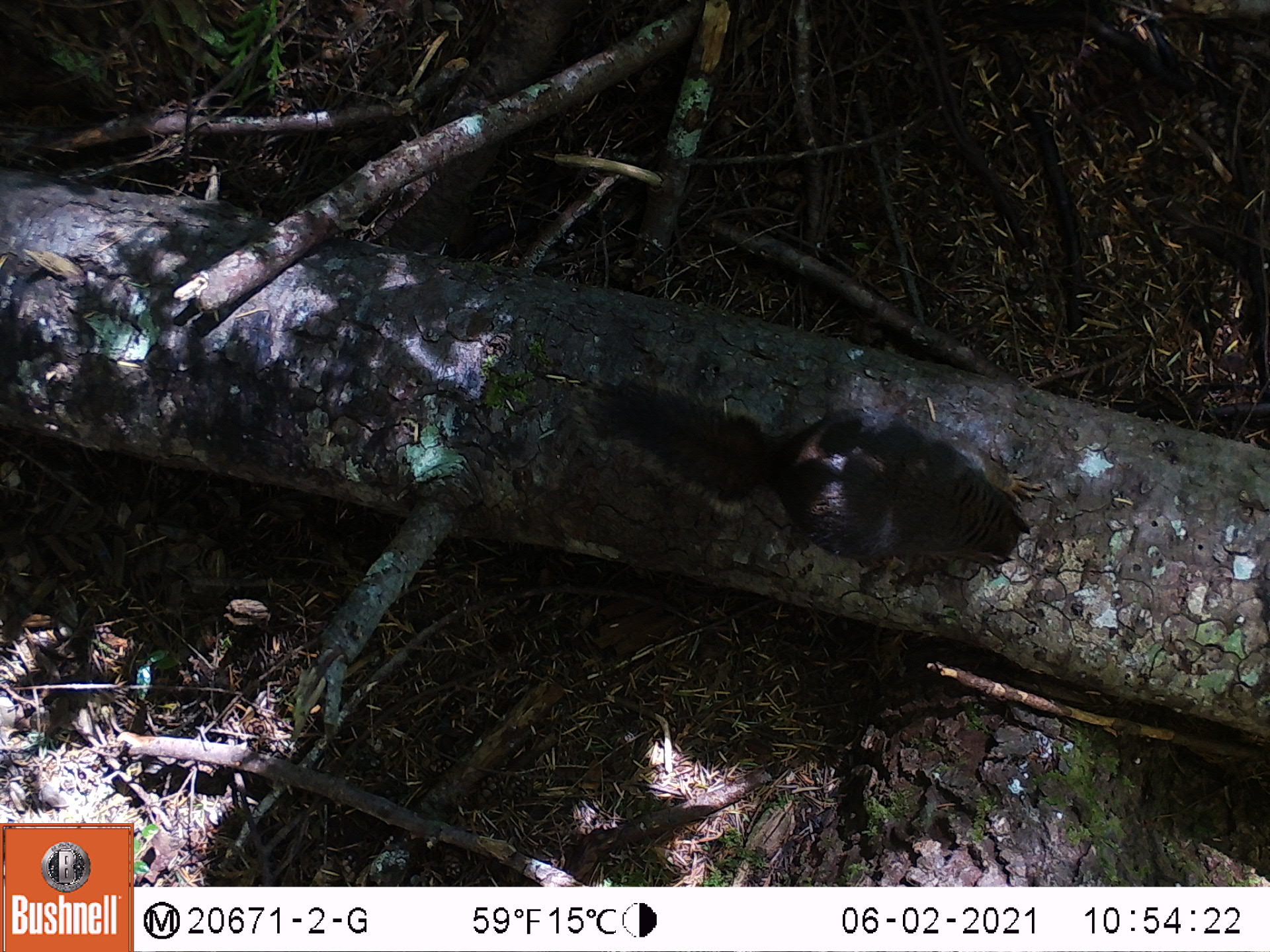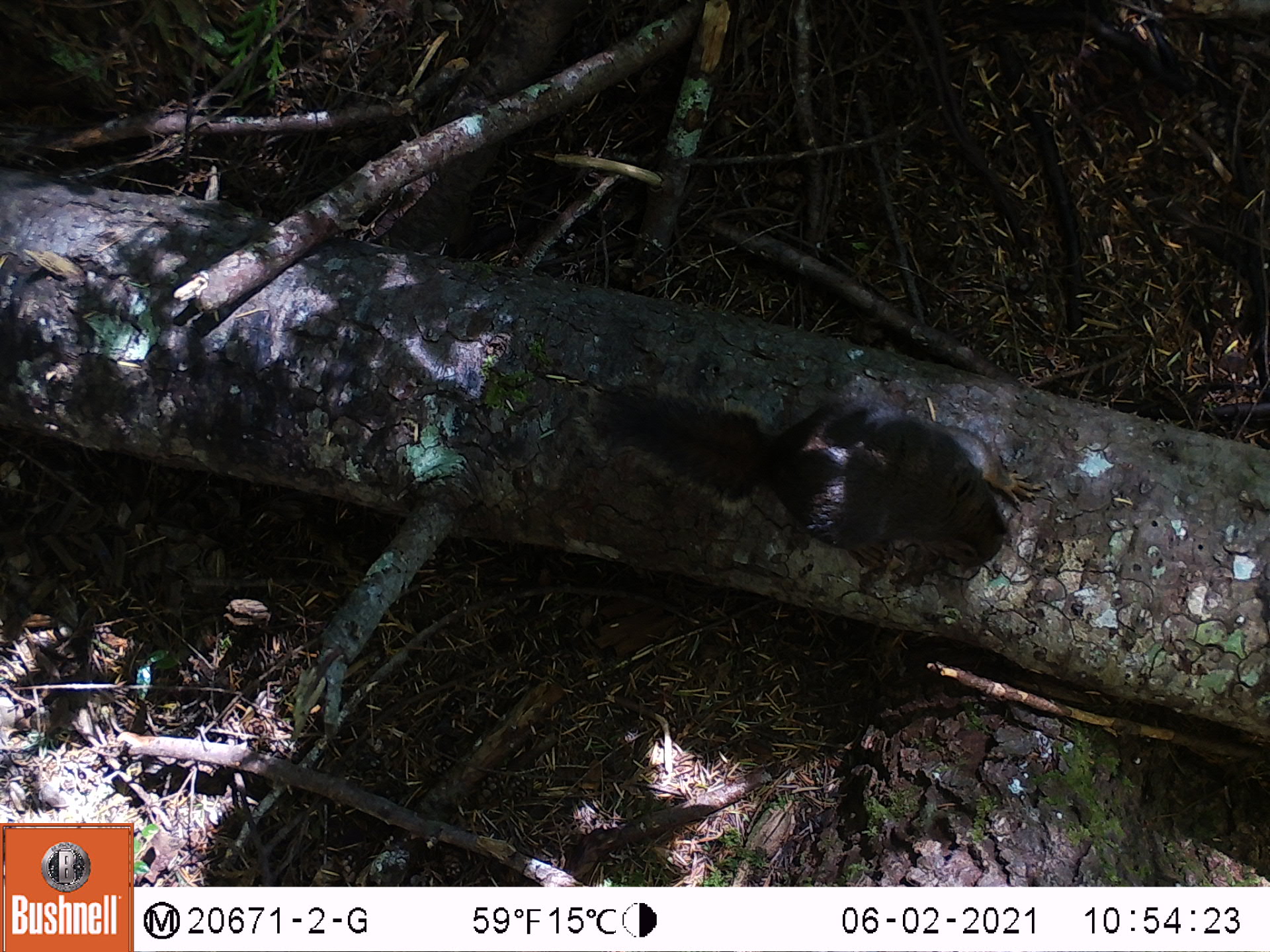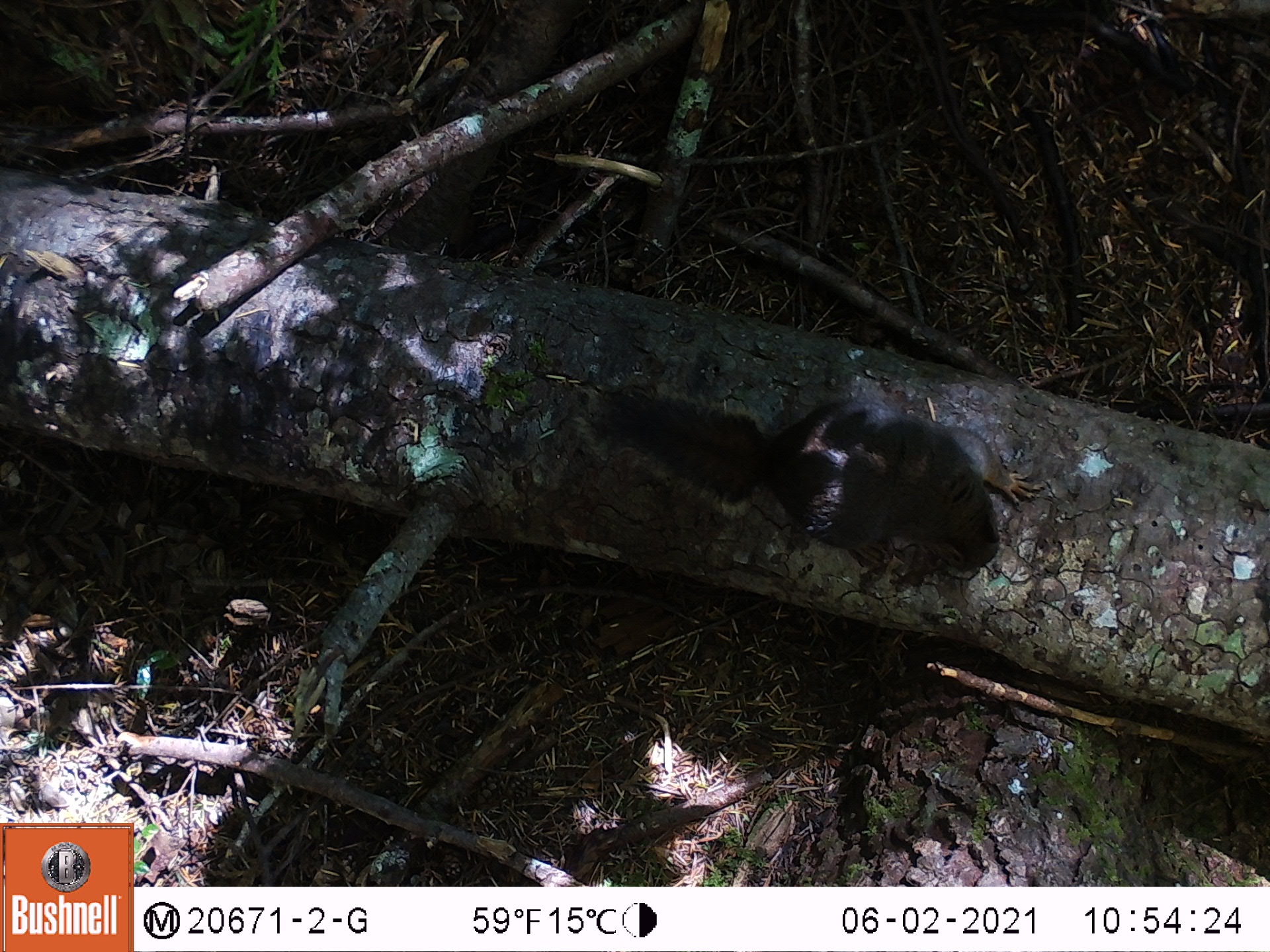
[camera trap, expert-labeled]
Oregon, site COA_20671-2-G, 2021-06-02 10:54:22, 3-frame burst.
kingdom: Animalia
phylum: Chordata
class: Mammalia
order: Rodentia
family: Sciuridae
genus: Tamiasciurus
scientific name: Tamiasciurus douglasii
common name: douglas squirrel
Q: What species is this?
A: Douglas squirrel (Tamiasciurus douglasii).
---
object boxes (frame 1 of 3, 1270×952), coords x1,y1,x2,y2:
douglas squirrel: 571,337,1045,628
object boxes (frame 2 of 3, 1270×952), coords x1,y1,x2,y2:
douglas squirrel: 560,342,1060,626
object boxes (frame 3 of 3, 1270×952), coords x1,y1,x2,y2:
douglas squirrel: 555,342,1060,630